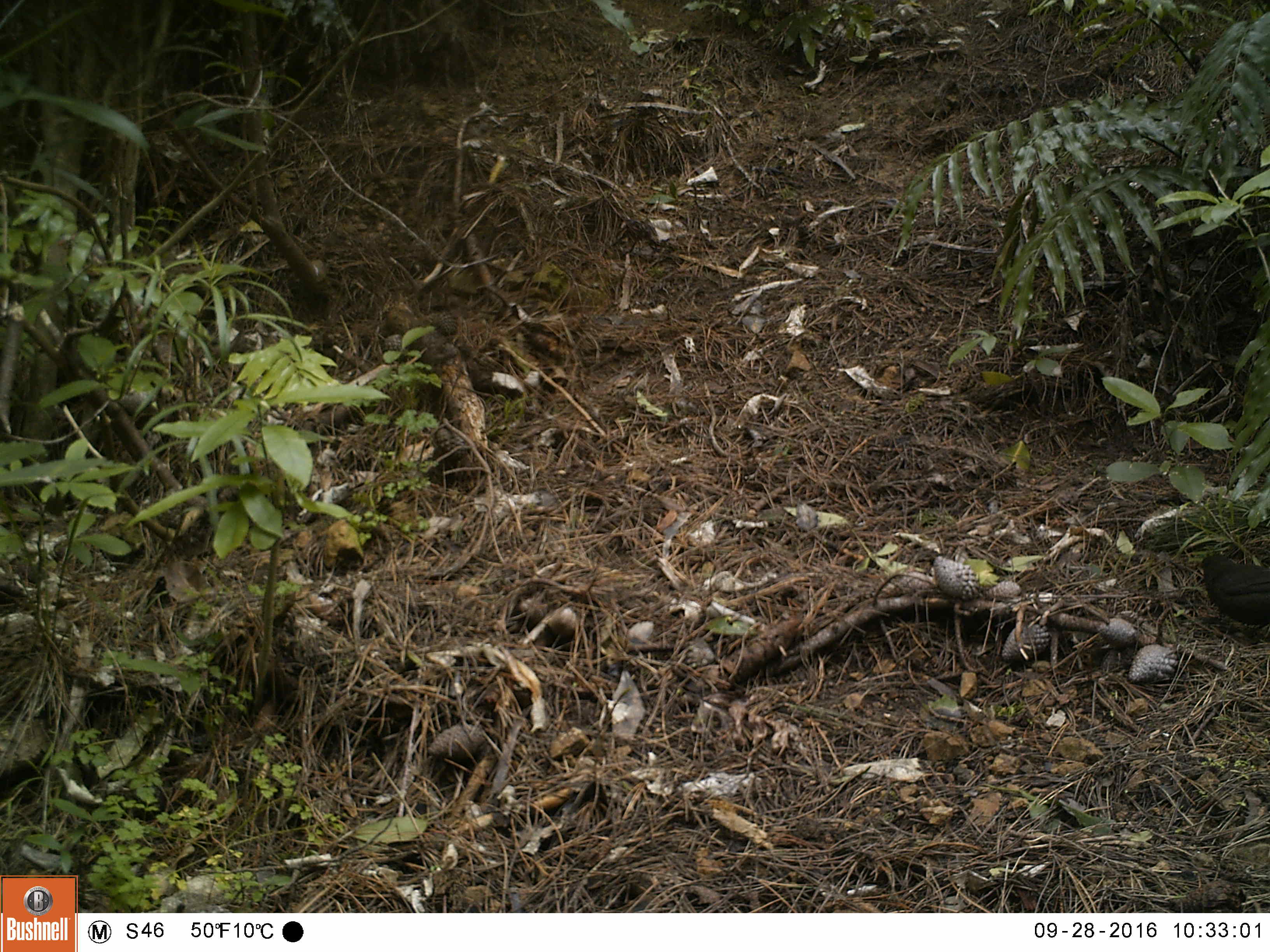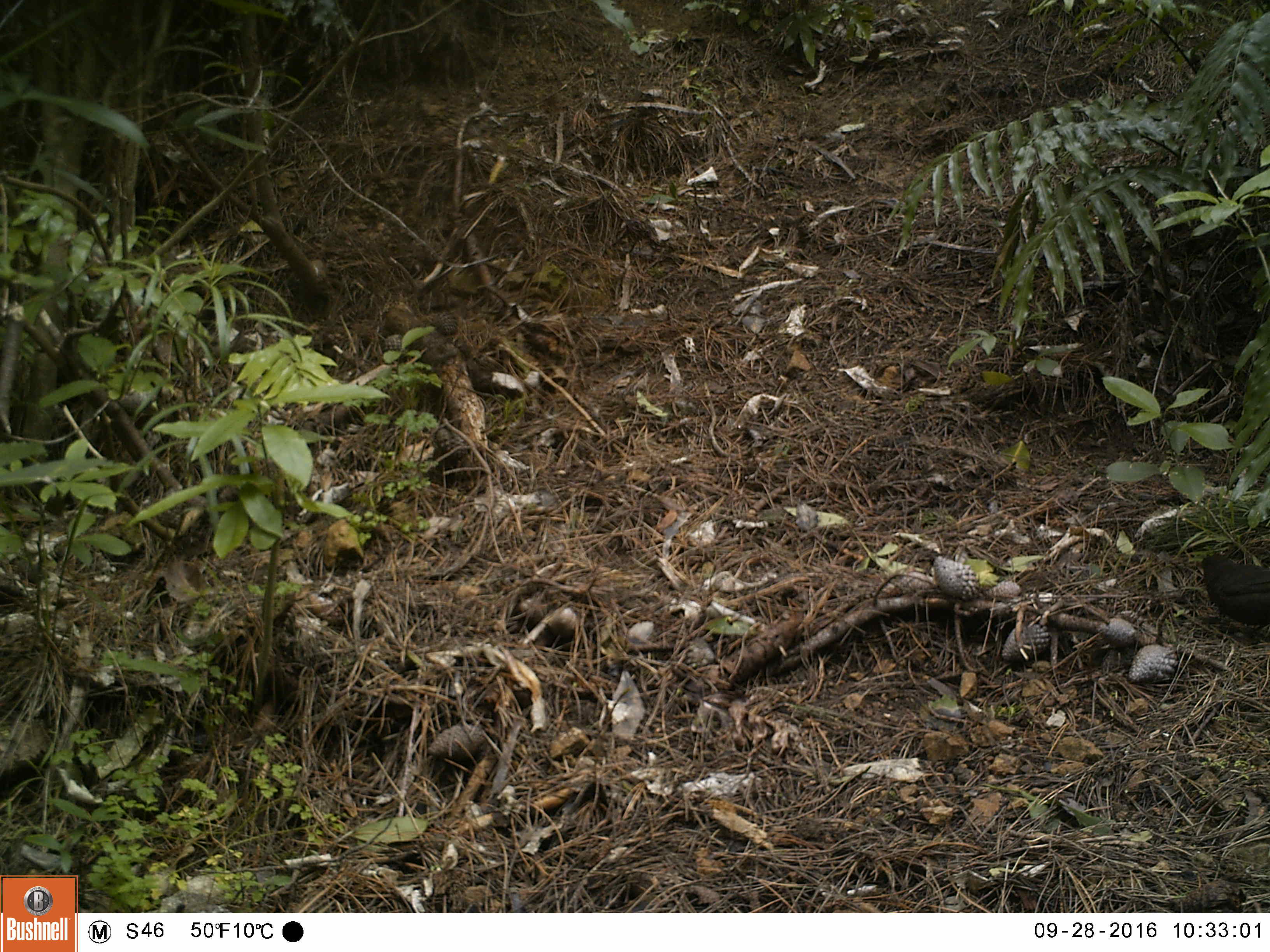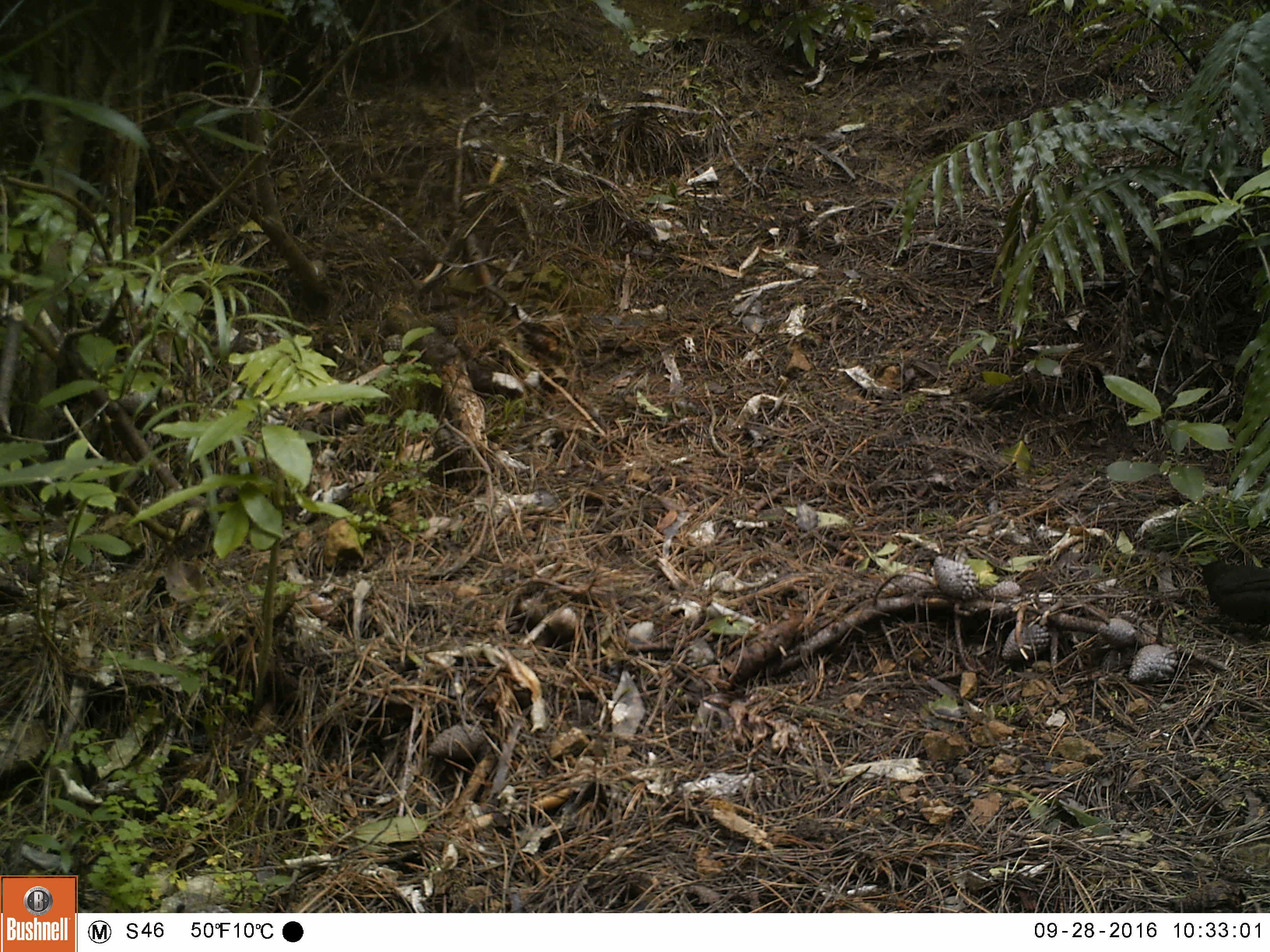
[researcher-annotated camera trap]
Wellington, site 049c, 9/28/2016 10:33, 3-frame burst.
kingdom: Animalia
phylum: Chordata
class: Aves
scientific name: Aves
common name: bird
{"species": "bird (Aves)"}